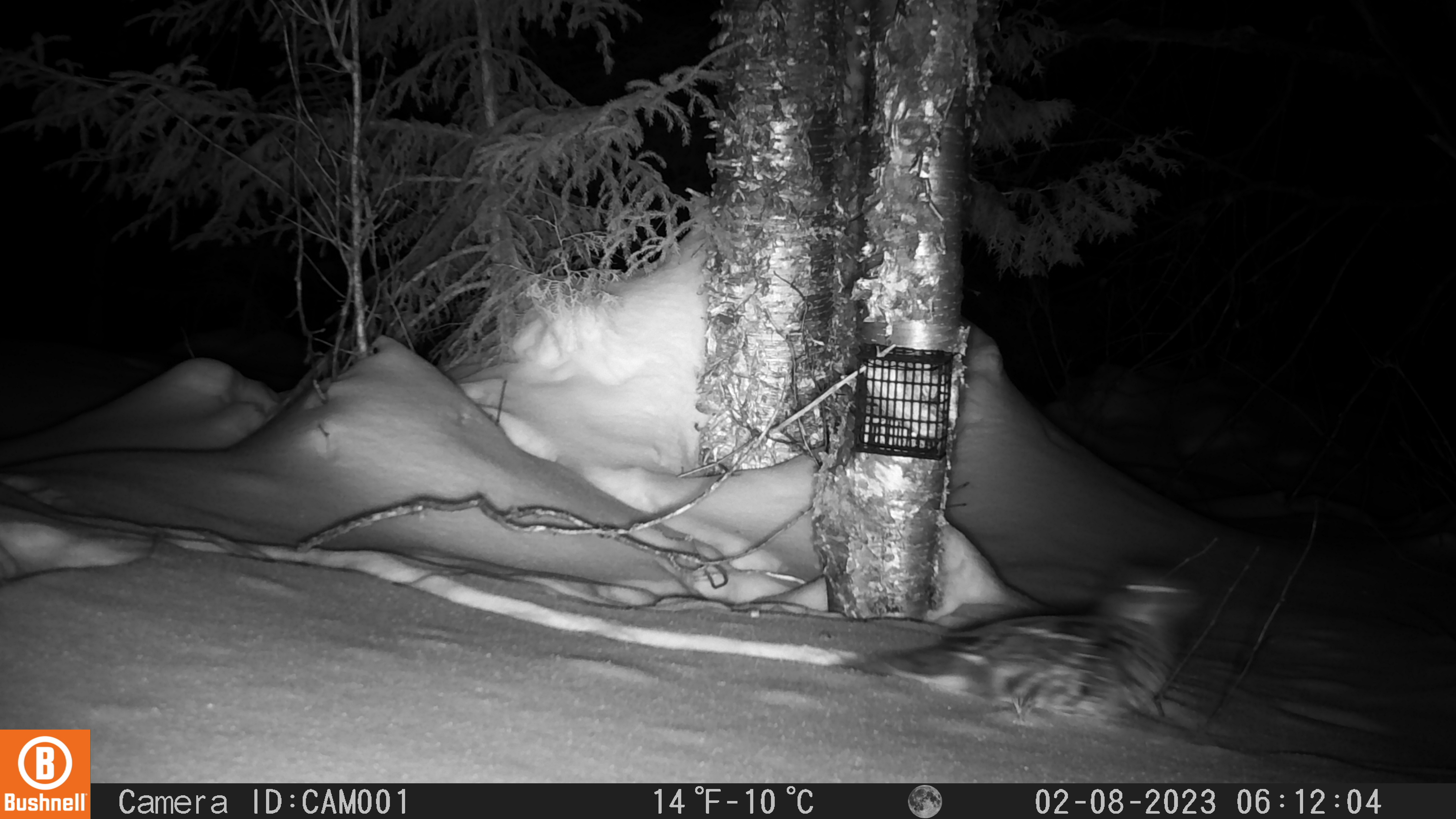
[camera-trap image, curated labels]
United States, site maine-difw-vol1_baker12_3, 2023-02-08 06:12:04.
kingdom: Animalia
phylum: Chordata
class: Aves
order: Galliformes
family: Phasianidae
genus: Bonasa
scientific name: Bonasa umbellus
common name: ruffed grouse